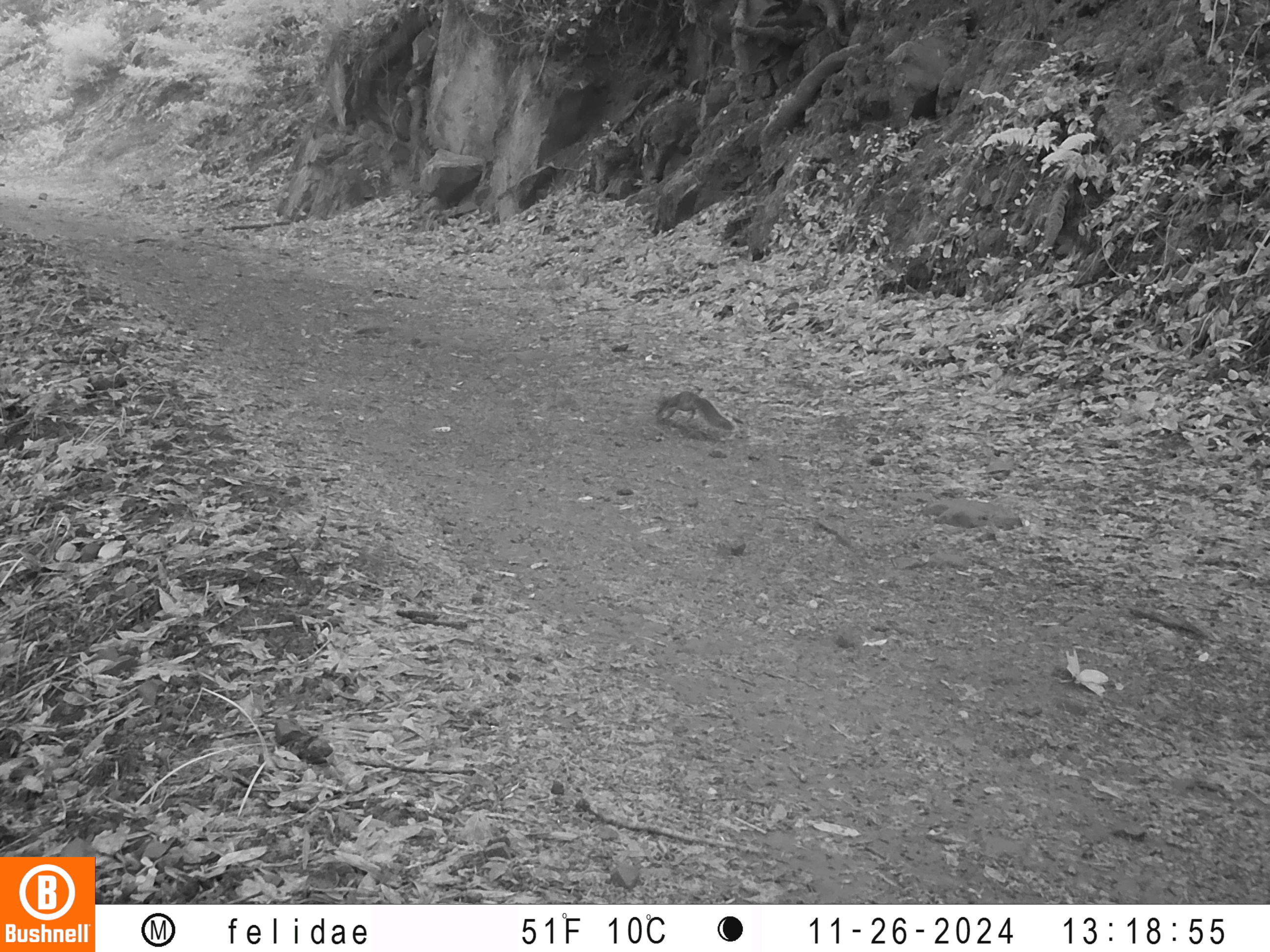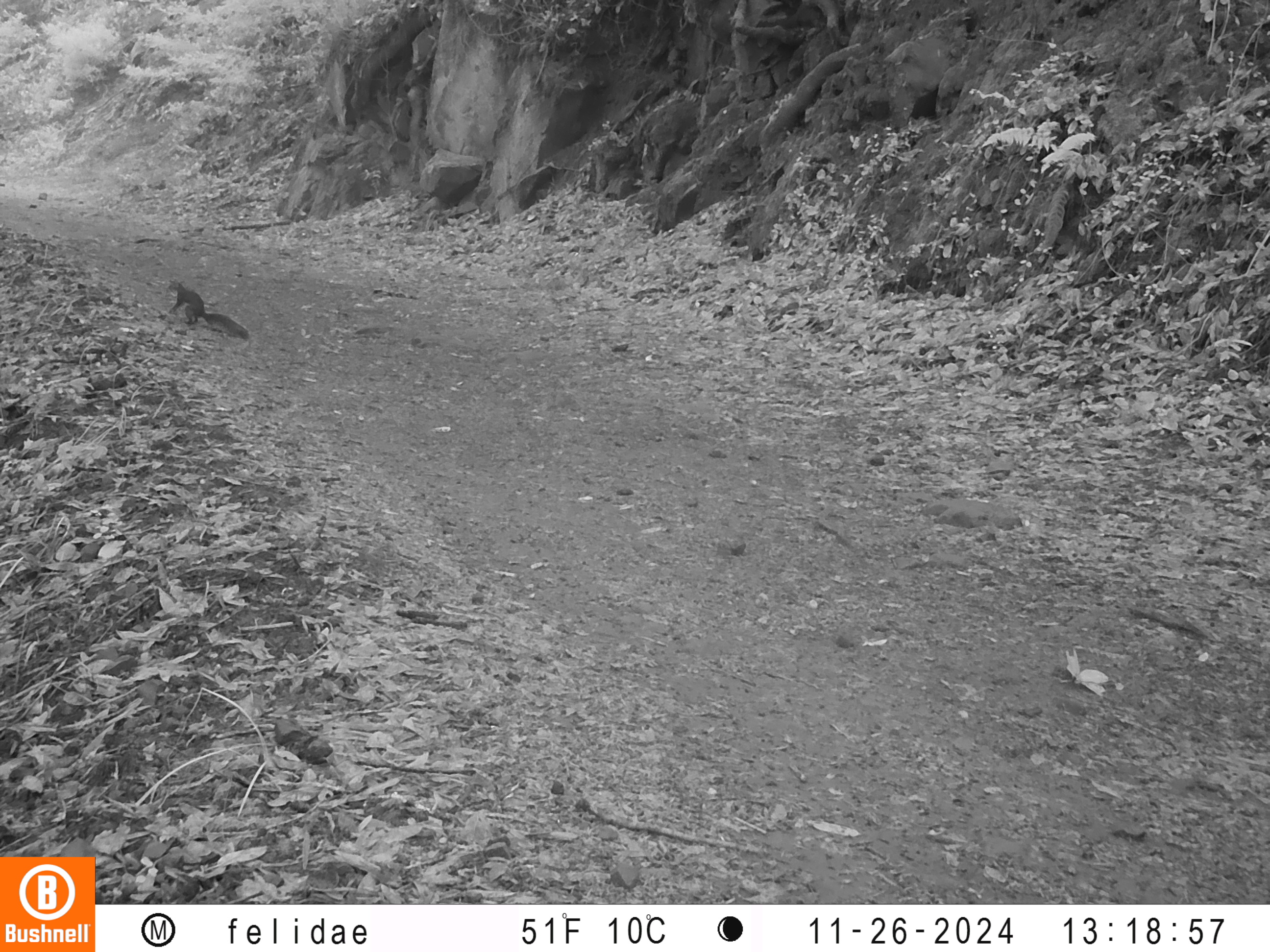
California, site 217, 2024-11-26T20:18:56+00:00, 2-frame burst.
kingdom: Animalia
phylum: Chordata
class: Mammalia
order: Rodentia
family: Sciuridae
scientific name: Sciuridae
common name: squirrel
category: unknown squirrel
Unknown squirrel (squirrel) (Sciuridae).